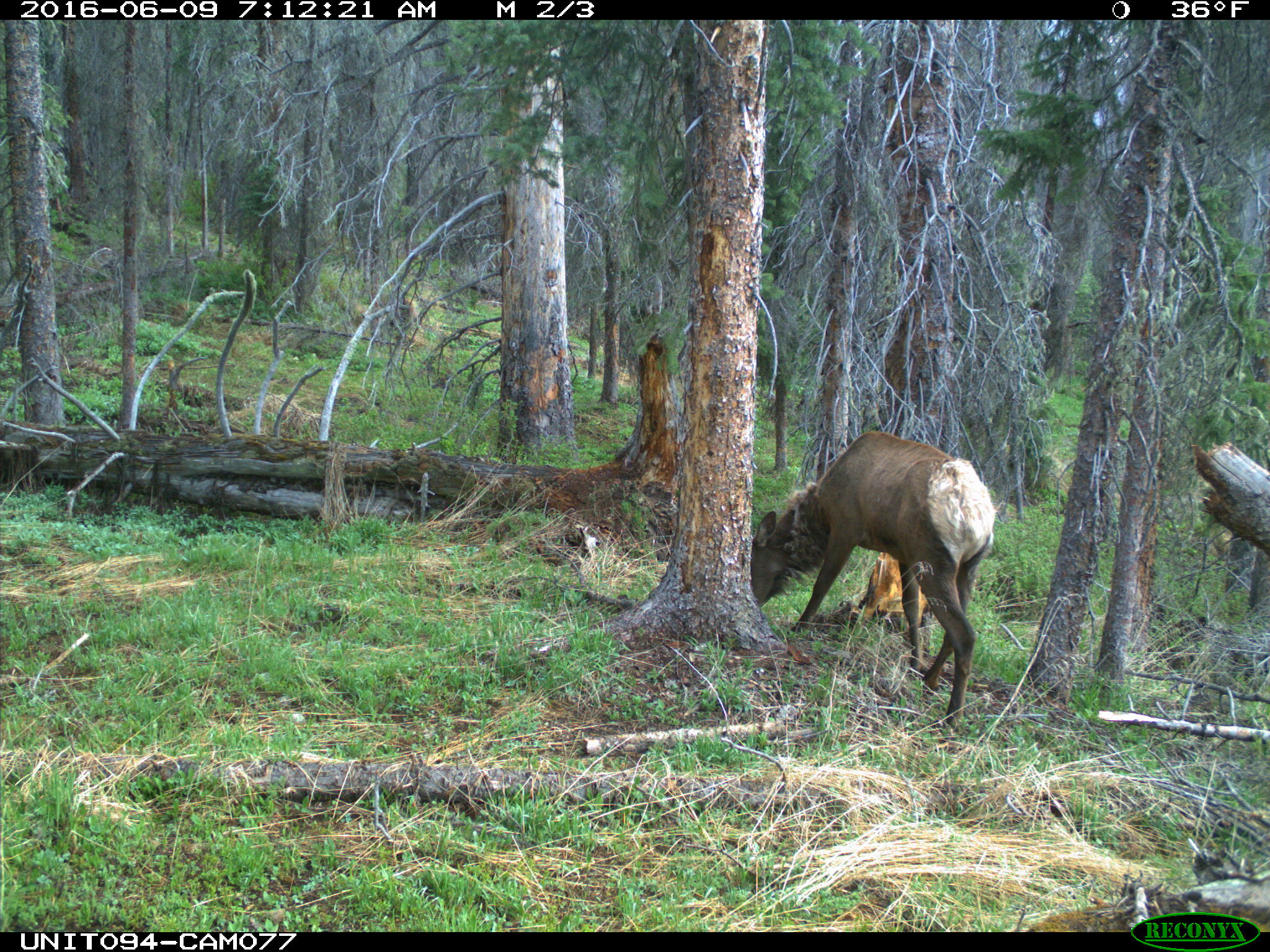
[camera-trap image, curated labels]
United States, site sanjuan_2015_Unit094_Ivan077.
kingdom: Animalia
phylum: Chordata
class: Mammalia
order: Artiodactyla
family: Cervidae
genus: Cervus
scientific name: Cervus elaphus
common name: red deer